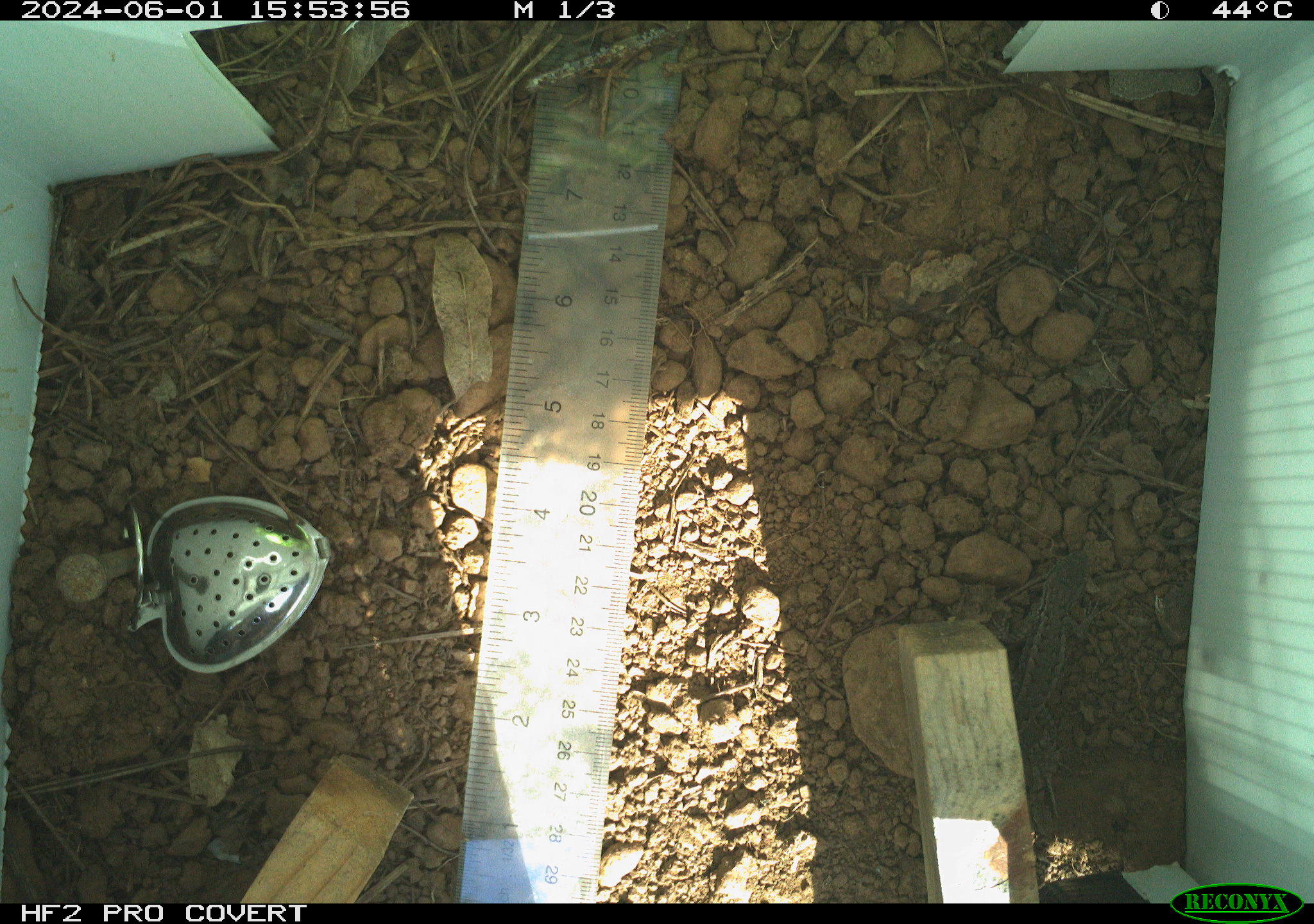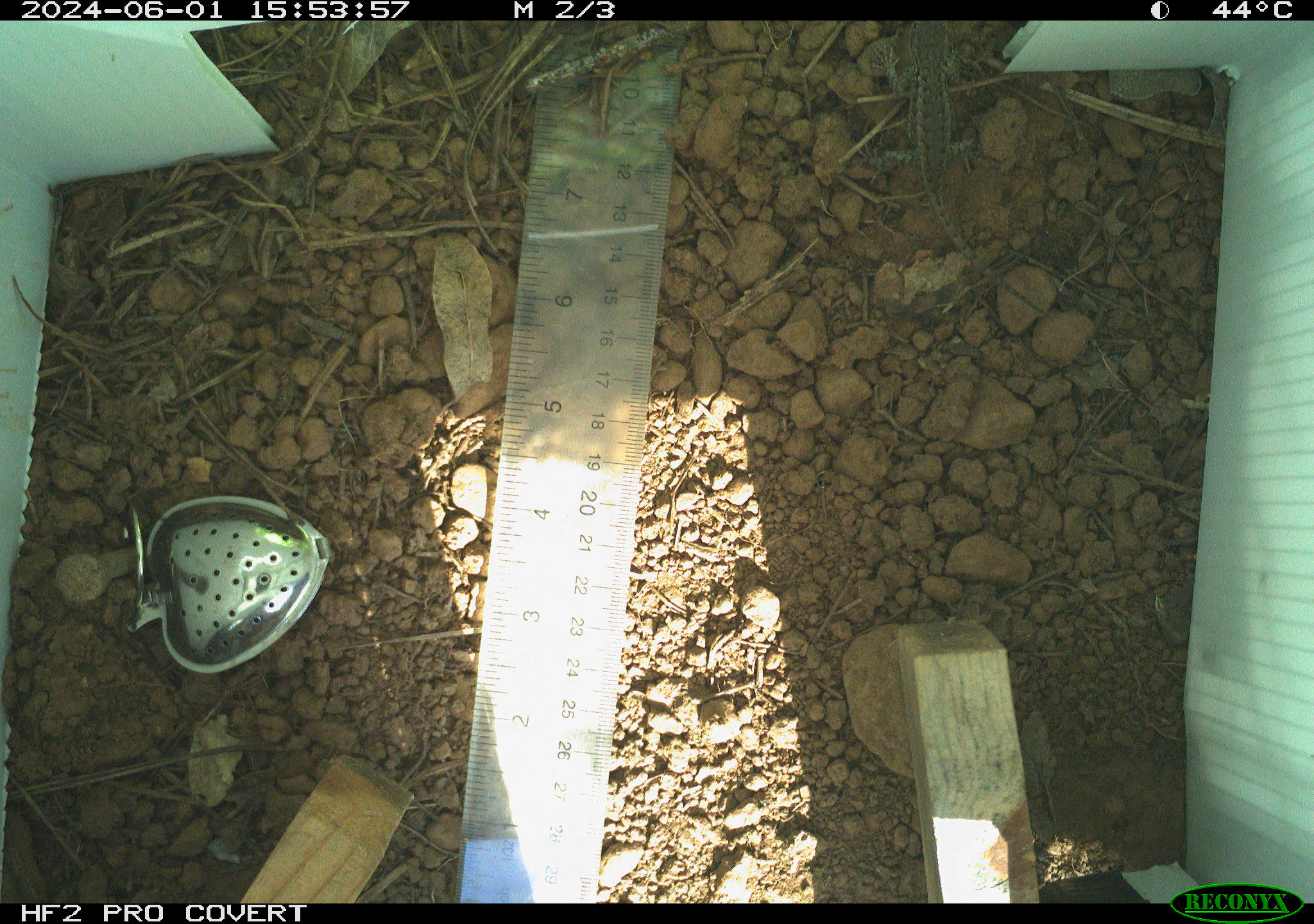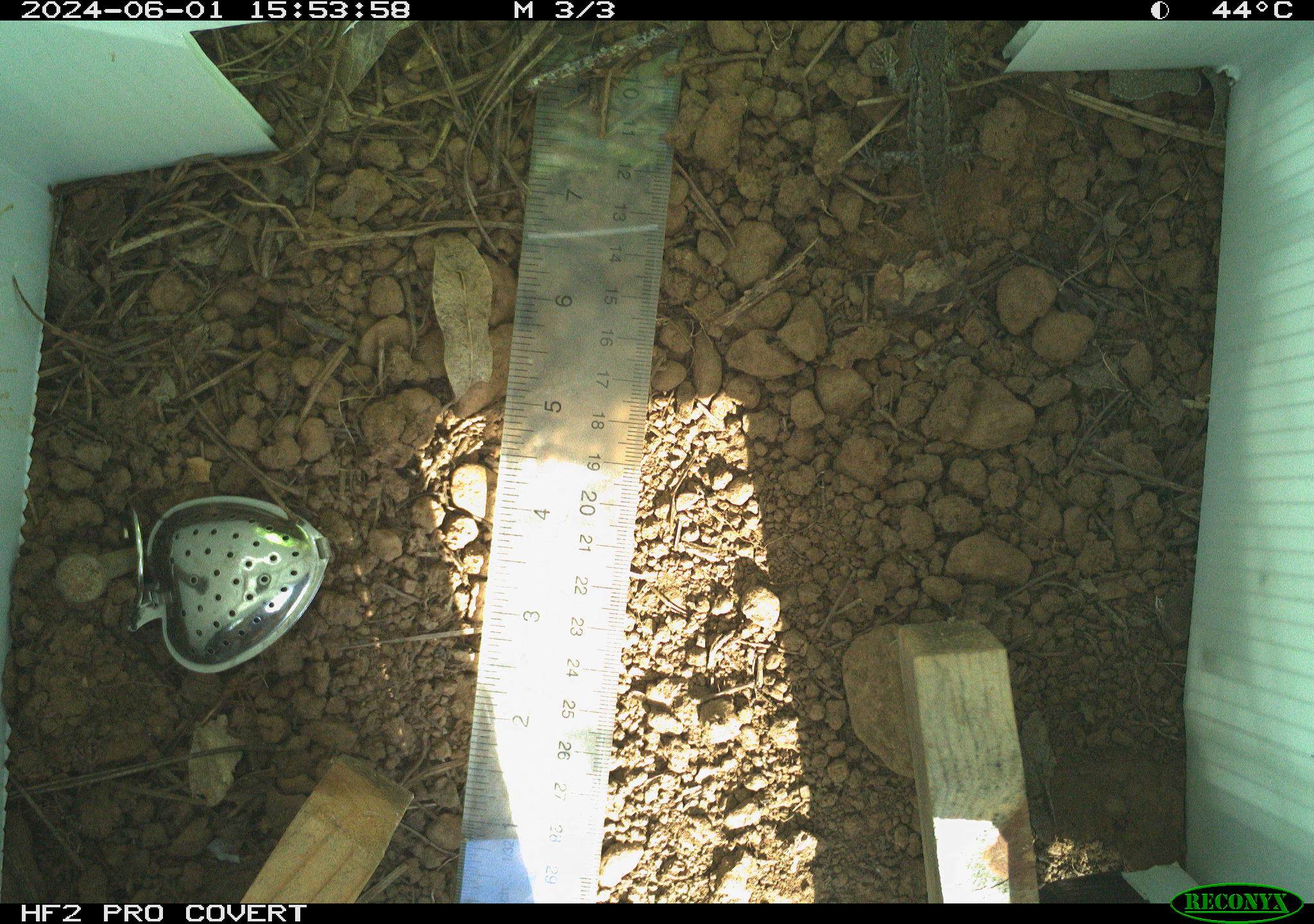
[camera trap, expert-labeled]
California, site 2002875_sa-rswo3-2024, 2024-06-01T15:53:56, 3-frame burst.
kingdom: Animalia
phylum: Chordata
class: Reptilia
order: Squamata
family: Phrynosomatidae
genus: Sceloporus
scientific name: Sceloporus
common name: spiny lizards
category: sceloporus species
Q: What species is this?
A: Sceloporus species (spiny lizards) (Sceloporus).